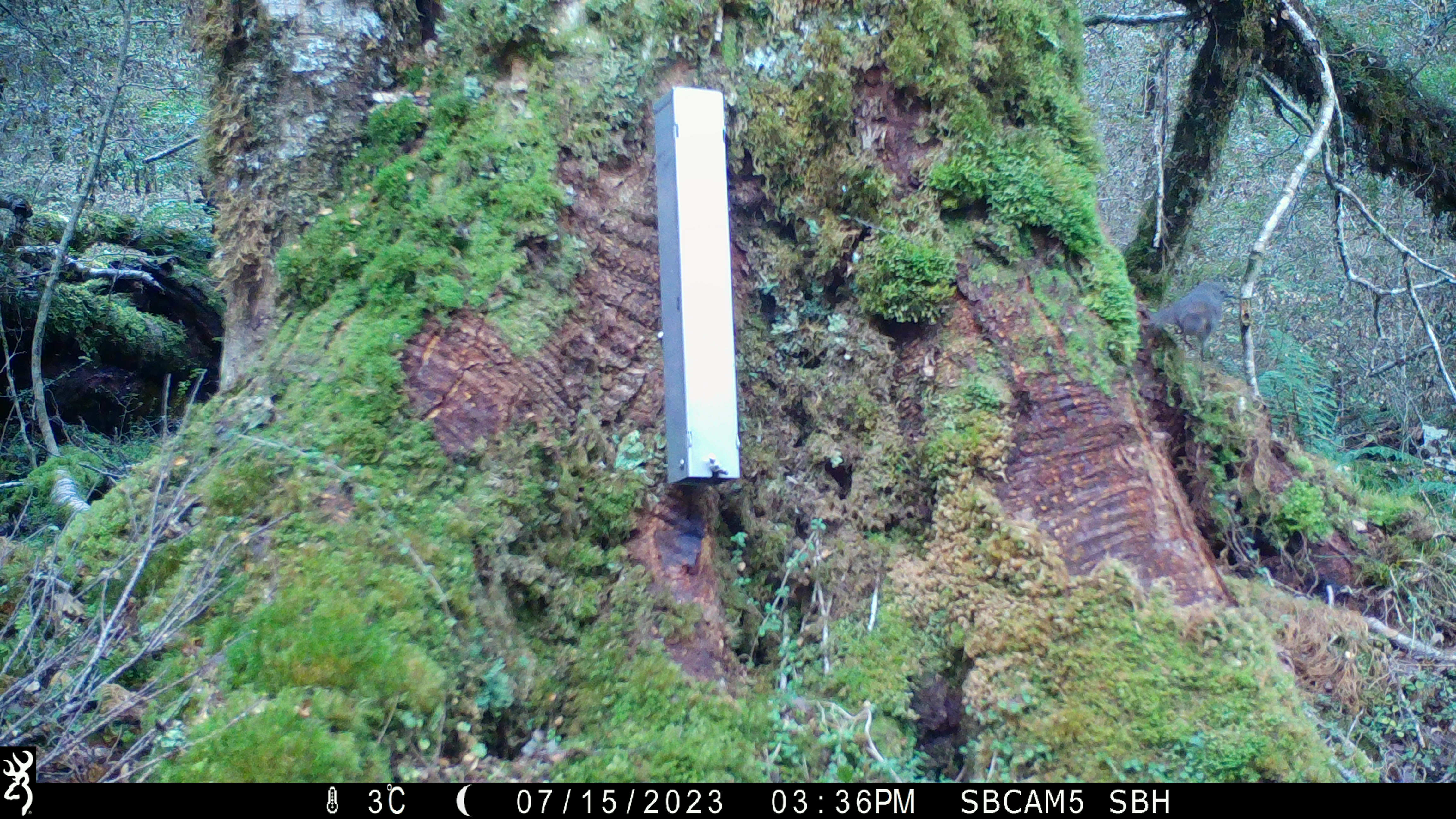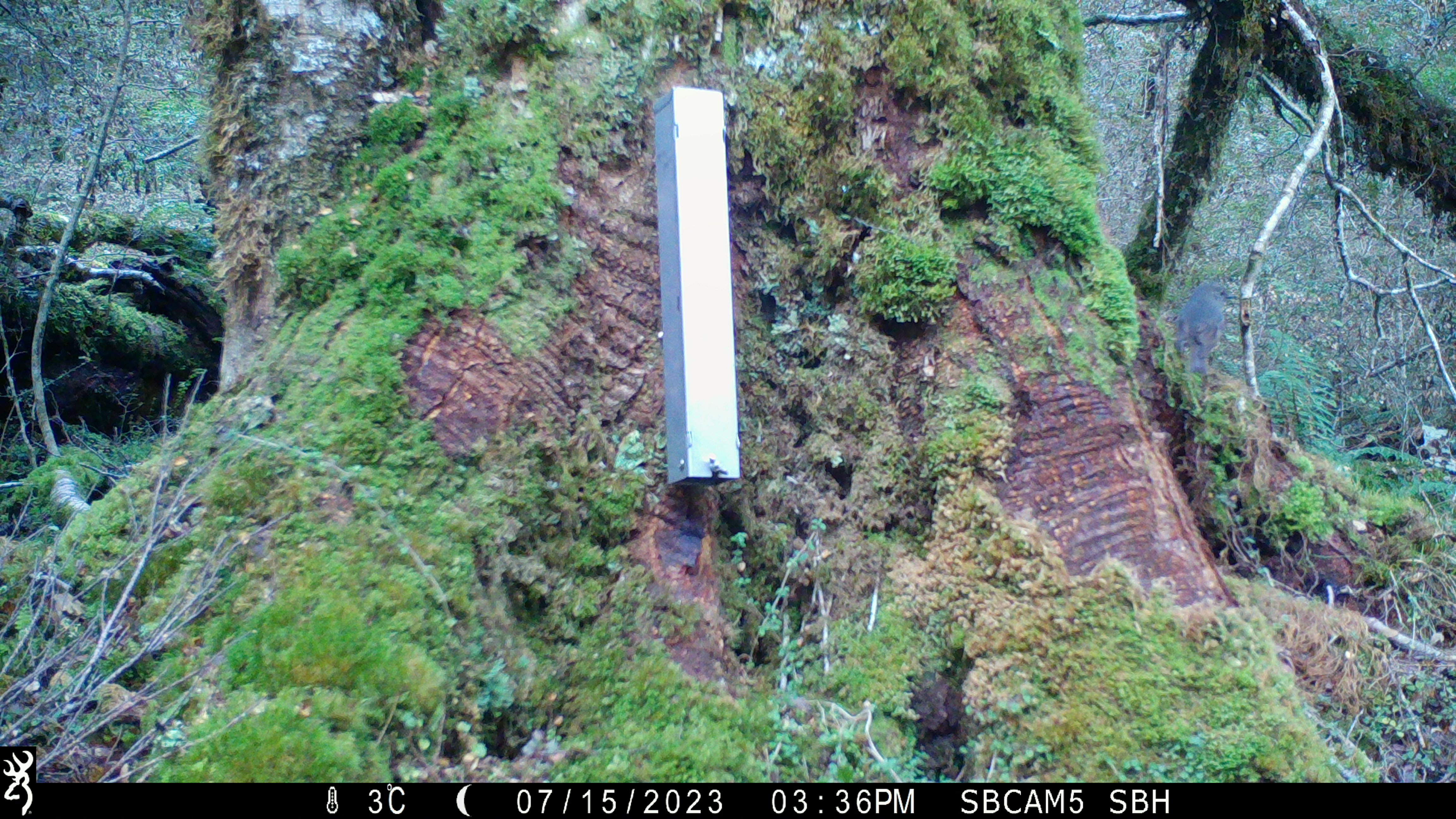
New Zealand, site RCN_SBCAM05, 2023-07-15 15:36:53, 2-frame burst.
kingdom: Animalia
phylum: Chordata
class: Aves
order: Passeriformes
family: Petroicidae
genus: Petroica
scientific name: Petroica australis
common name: new zealand robin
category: robin